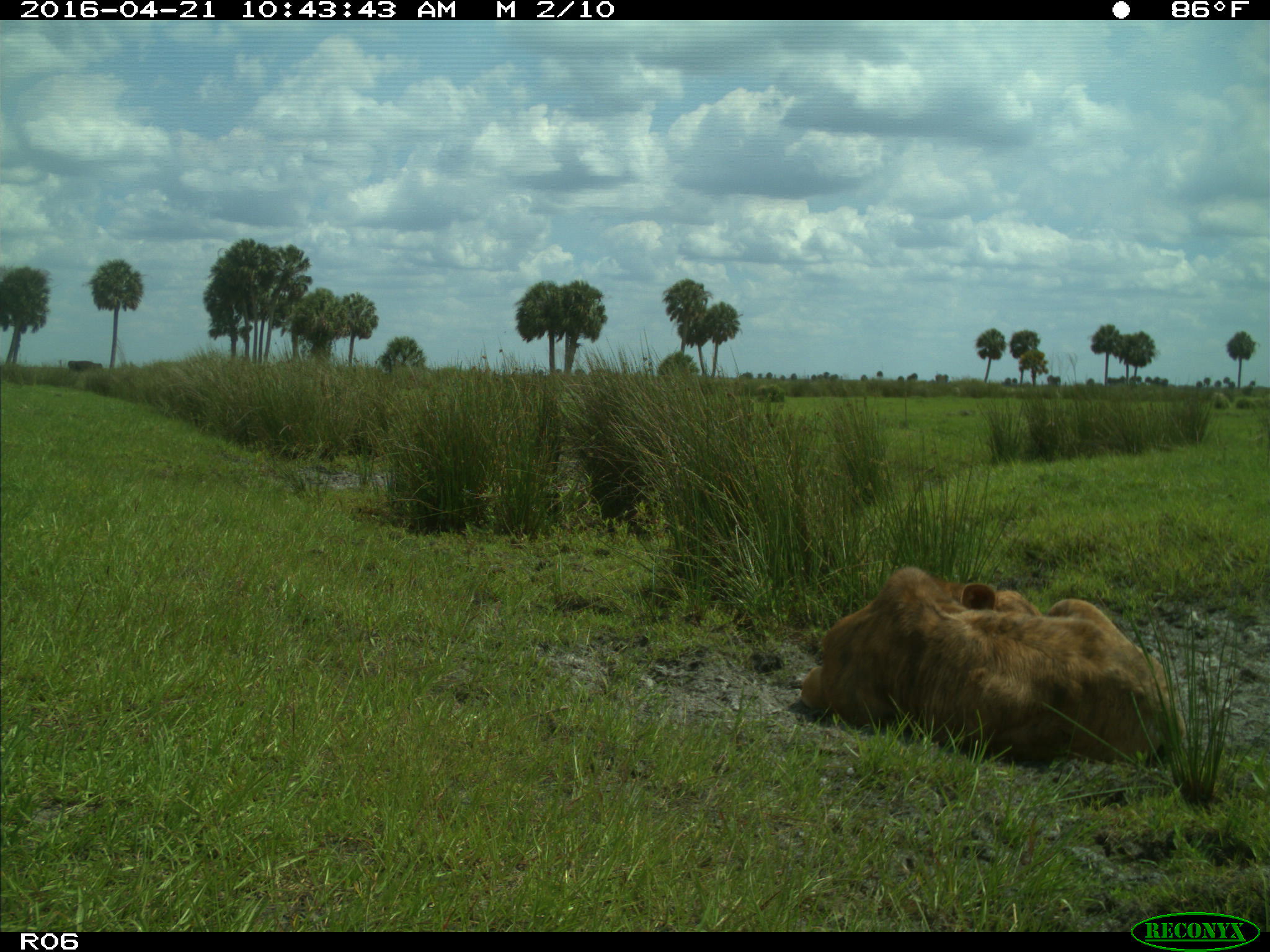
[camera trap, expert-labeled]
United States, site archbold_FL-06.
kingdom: Animalia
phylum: Chordata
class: Mammalia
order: Artiodactyla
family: Bovidae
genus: Bos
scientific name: Bos taurus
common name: domestic cow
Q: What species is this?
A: Bos taurus (domestic cow).